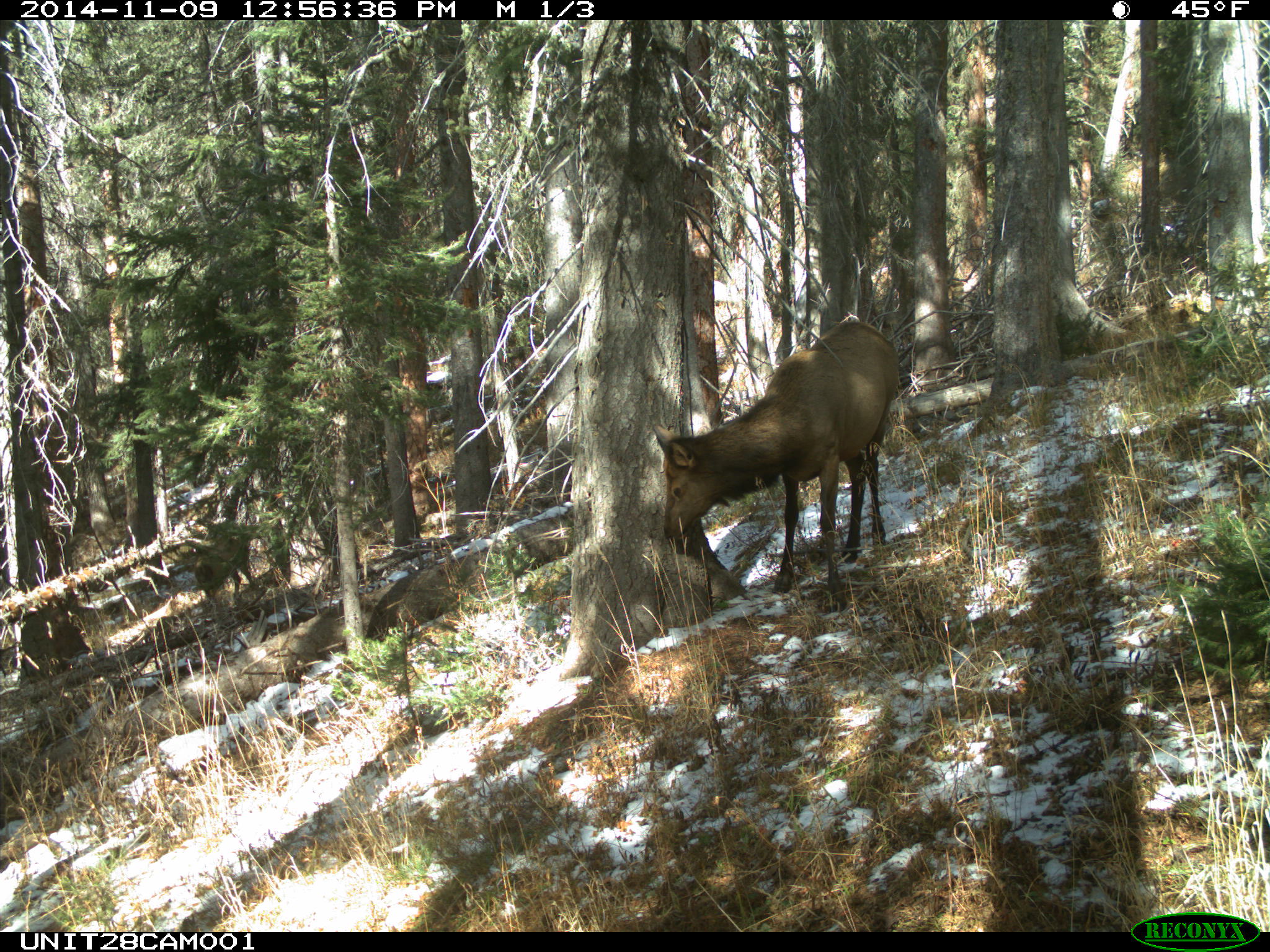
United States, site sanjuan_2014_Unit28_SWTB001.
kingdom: Animalia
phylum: Chordata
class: Mammalia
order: Artiodactyla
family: Cervidae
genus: Cervus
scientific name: Cervus elaphus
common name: red deer